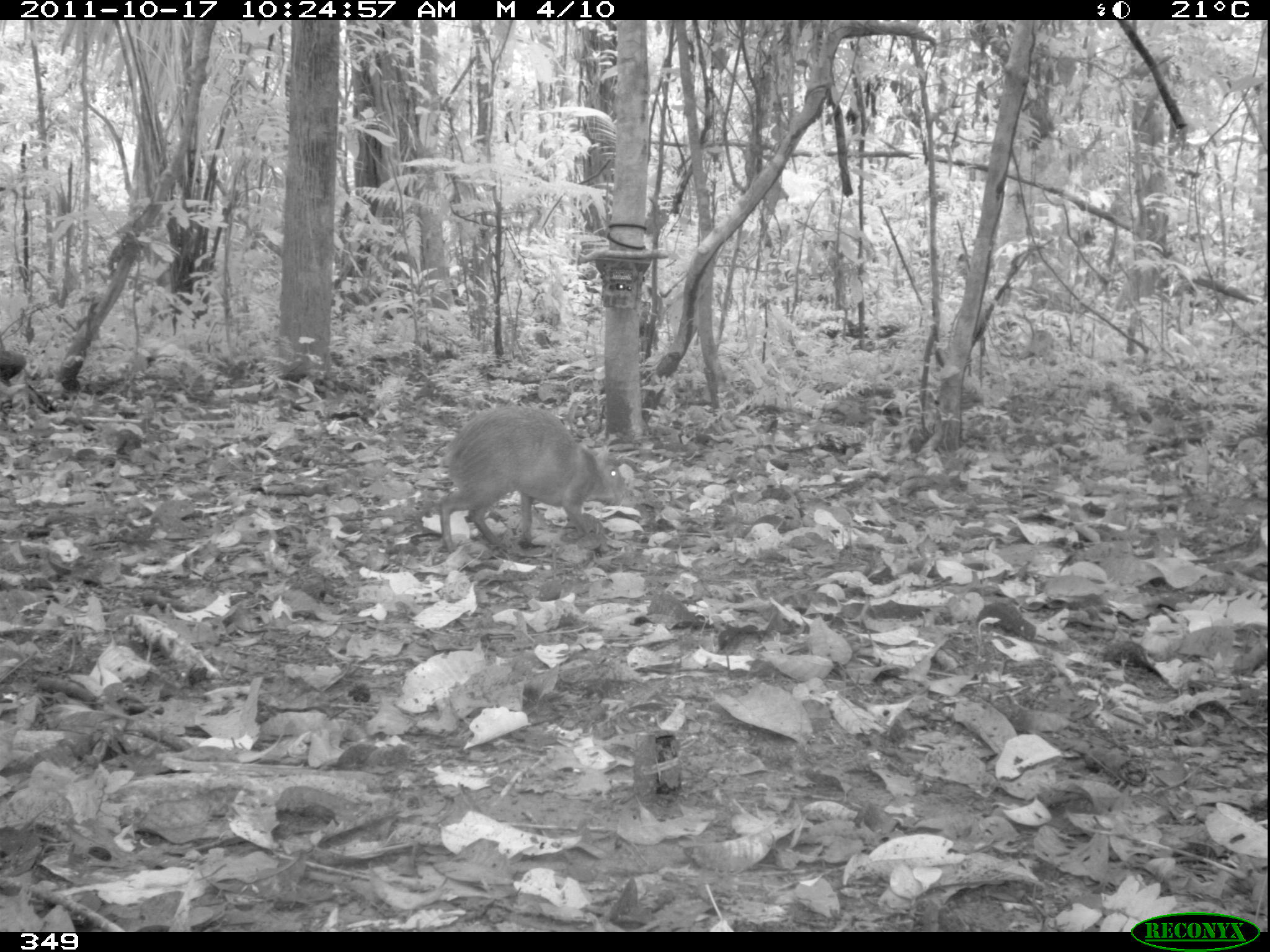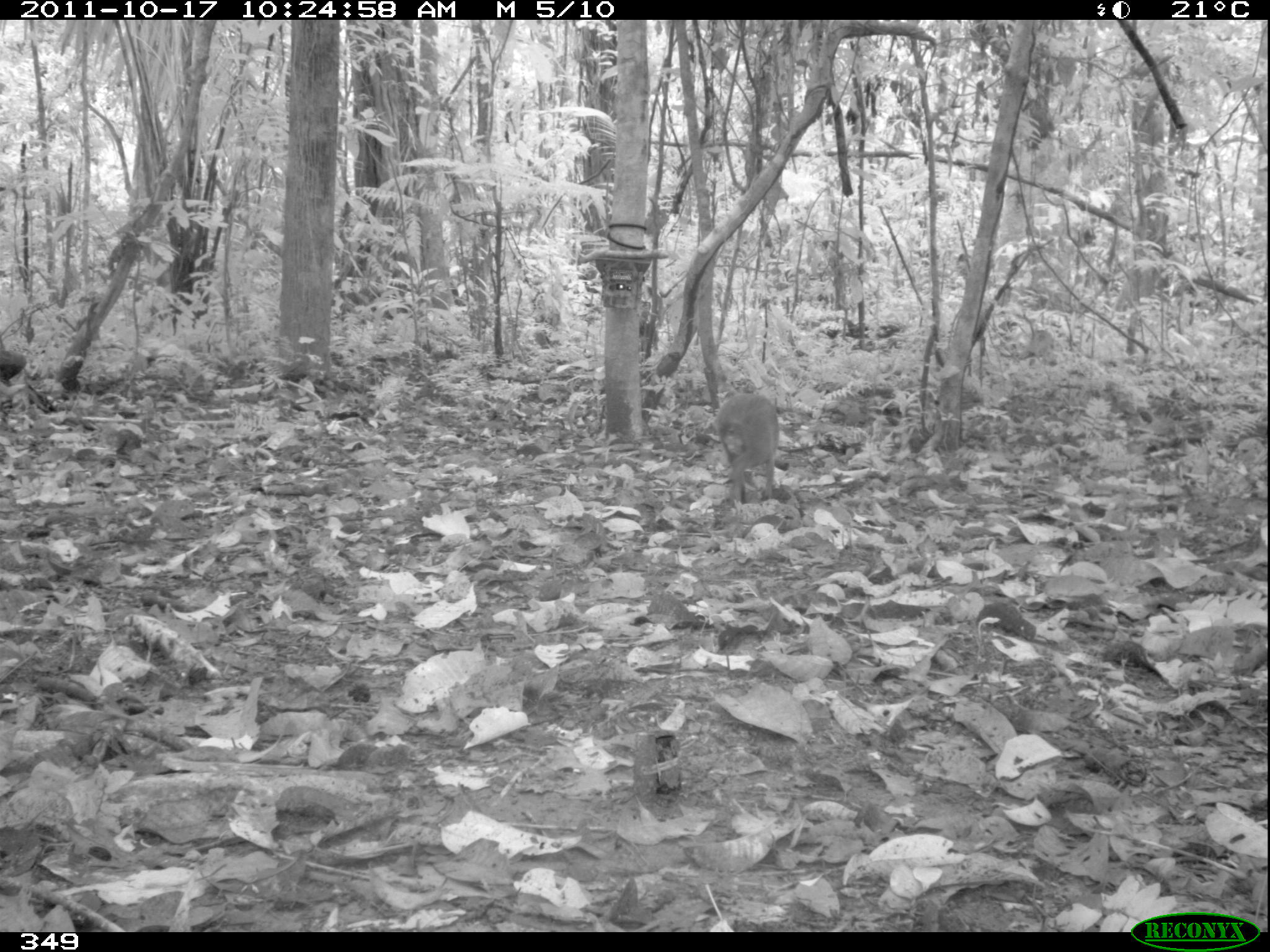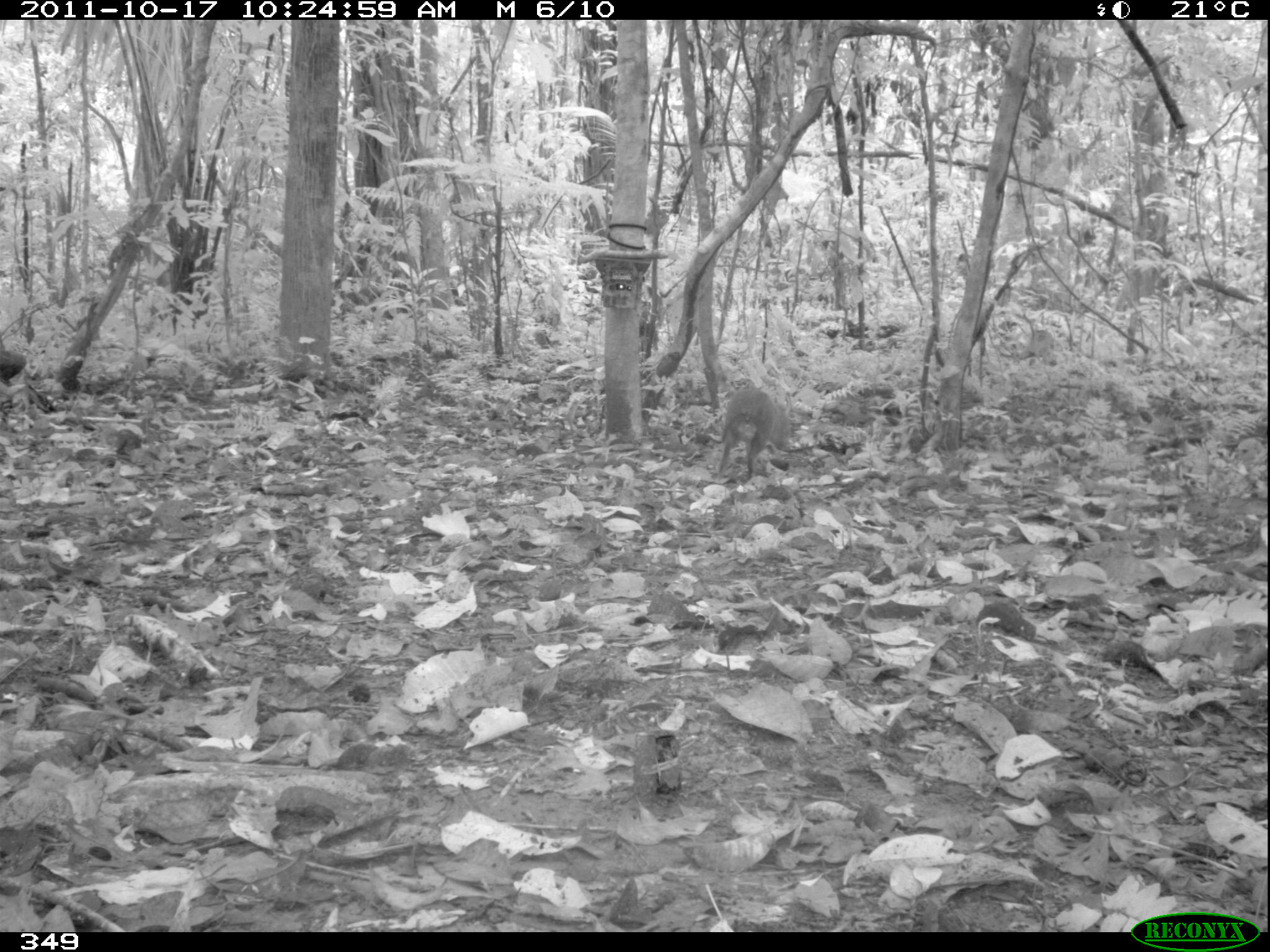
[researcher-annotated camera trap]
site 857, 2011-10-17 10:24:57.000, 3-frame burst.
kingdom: Animalia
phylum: Chordata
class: Mammalia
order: Rodentia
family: Dasyproctidae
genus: Dasyprocta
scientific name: Dasyprocta punctata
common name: central american agouti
Dasyprocta punctata (central american agouti).